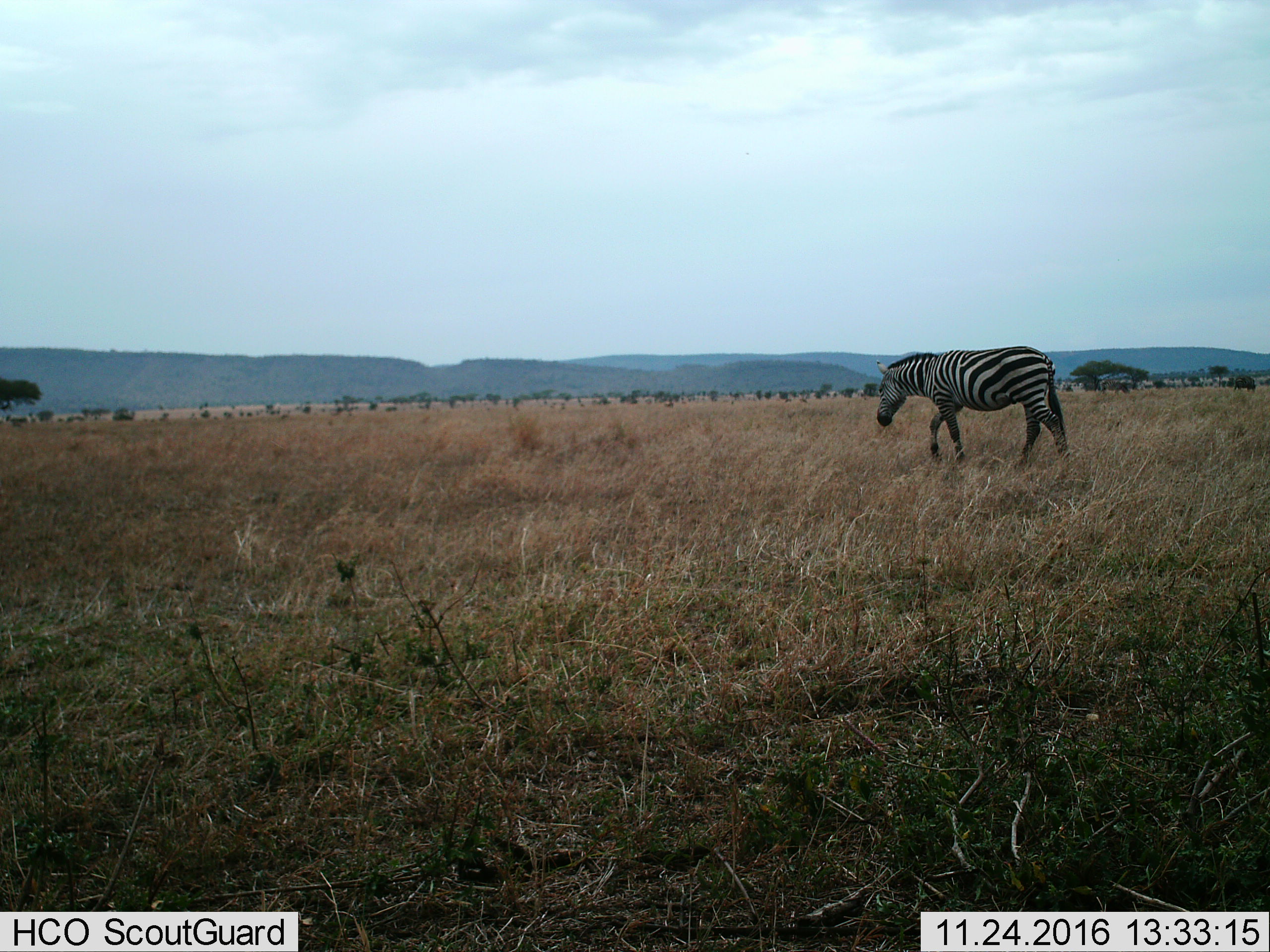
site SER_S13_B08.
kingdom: Animalia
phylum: Chordata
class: Mammalia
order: Perissodactyla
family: Equidae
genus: Equus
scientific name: Equus quagga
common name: plains zebra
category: zebraplains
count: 1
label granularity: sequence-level